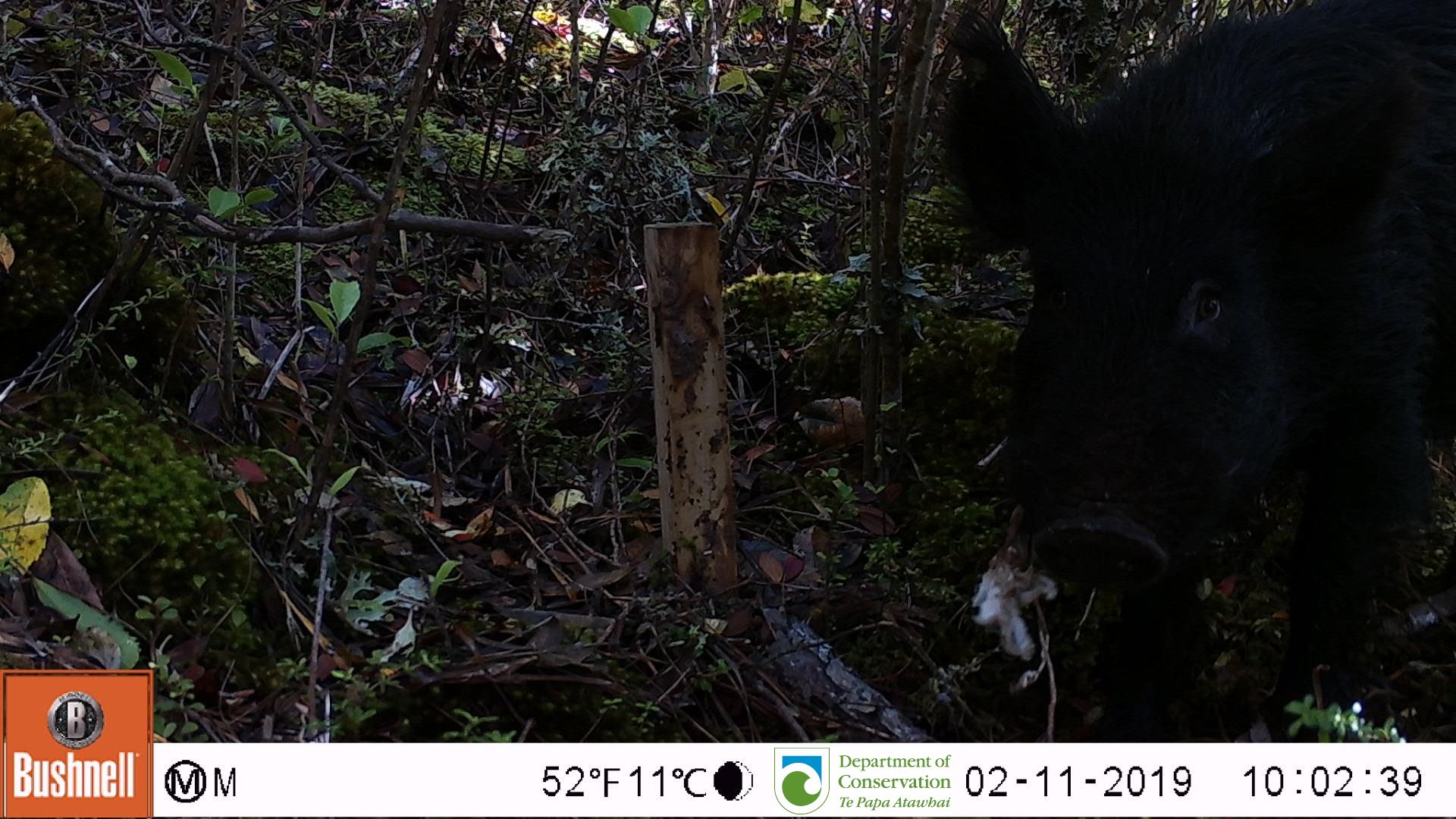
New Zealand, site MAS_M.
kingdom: Animalia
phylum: Chordata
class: Mammalia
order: Artiodactyla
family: Suidae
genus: Sus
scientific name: Sus scrofa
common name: pig